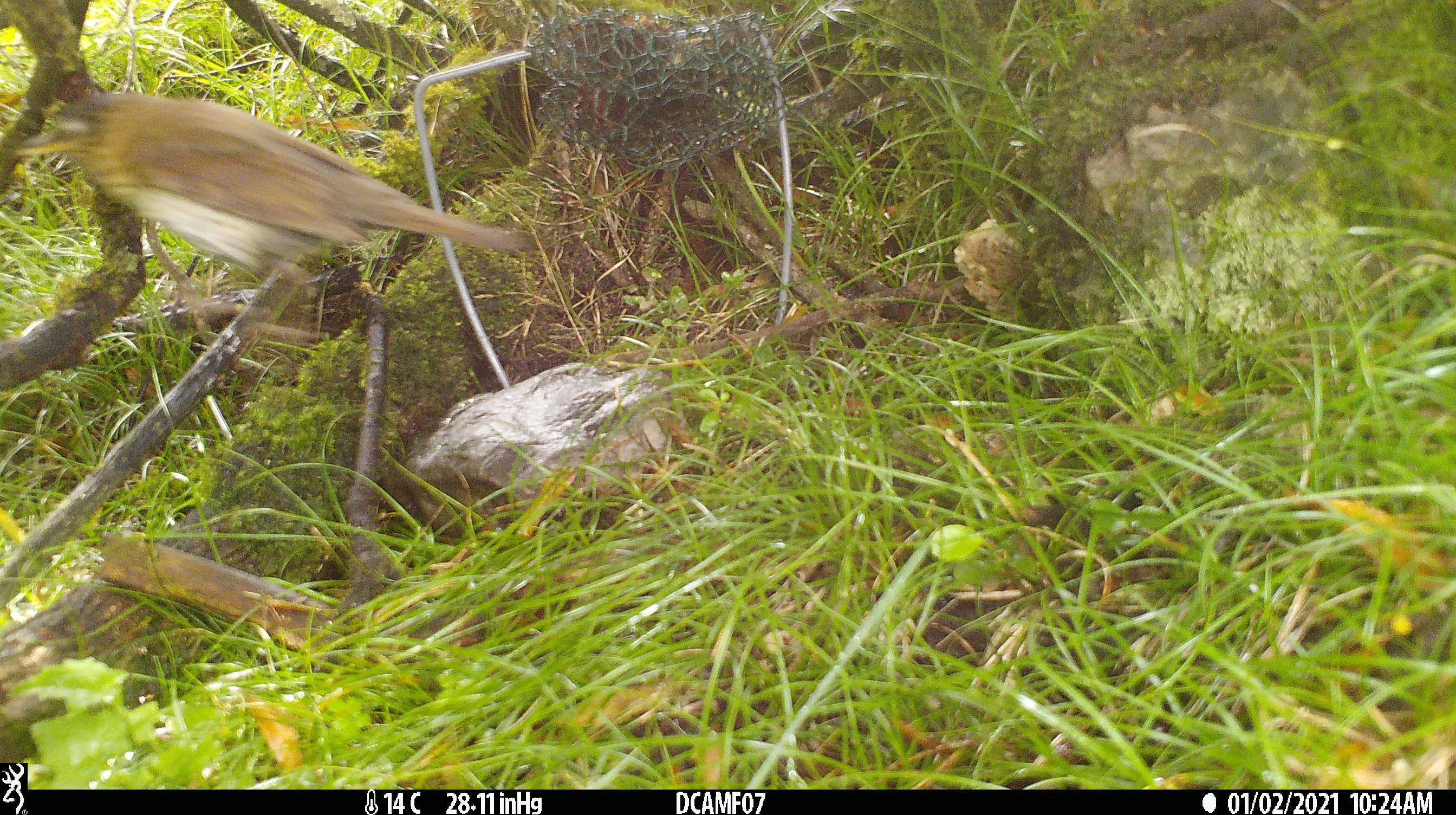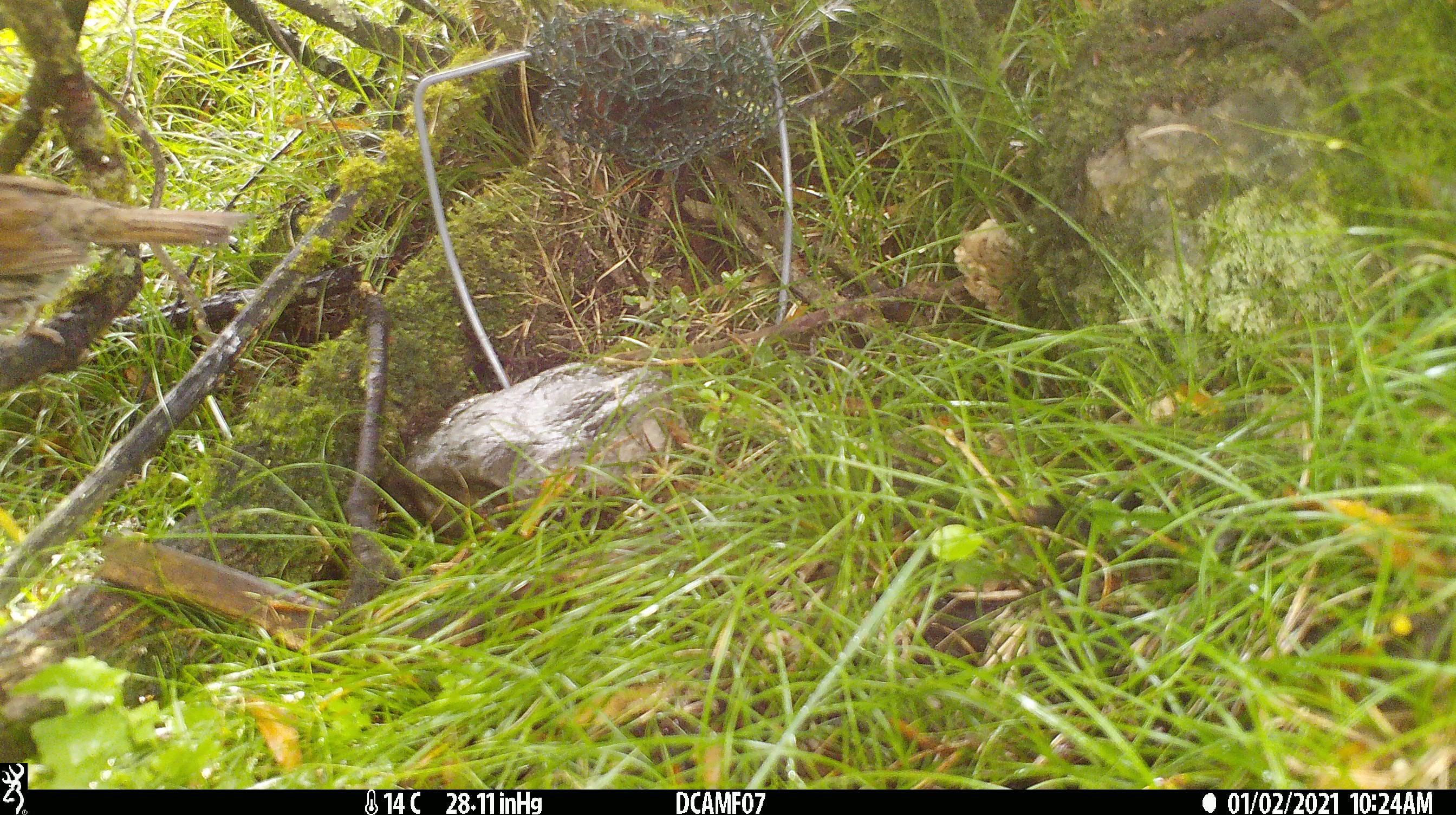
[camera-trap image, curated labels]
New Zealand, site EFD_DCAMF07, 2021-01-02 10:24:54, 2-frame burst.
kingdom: Animalia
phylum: Chordata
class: Aves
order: Passeriformes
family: Turdidae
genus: Turdus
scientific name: Turdus philomelos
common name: song thrush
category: thrush